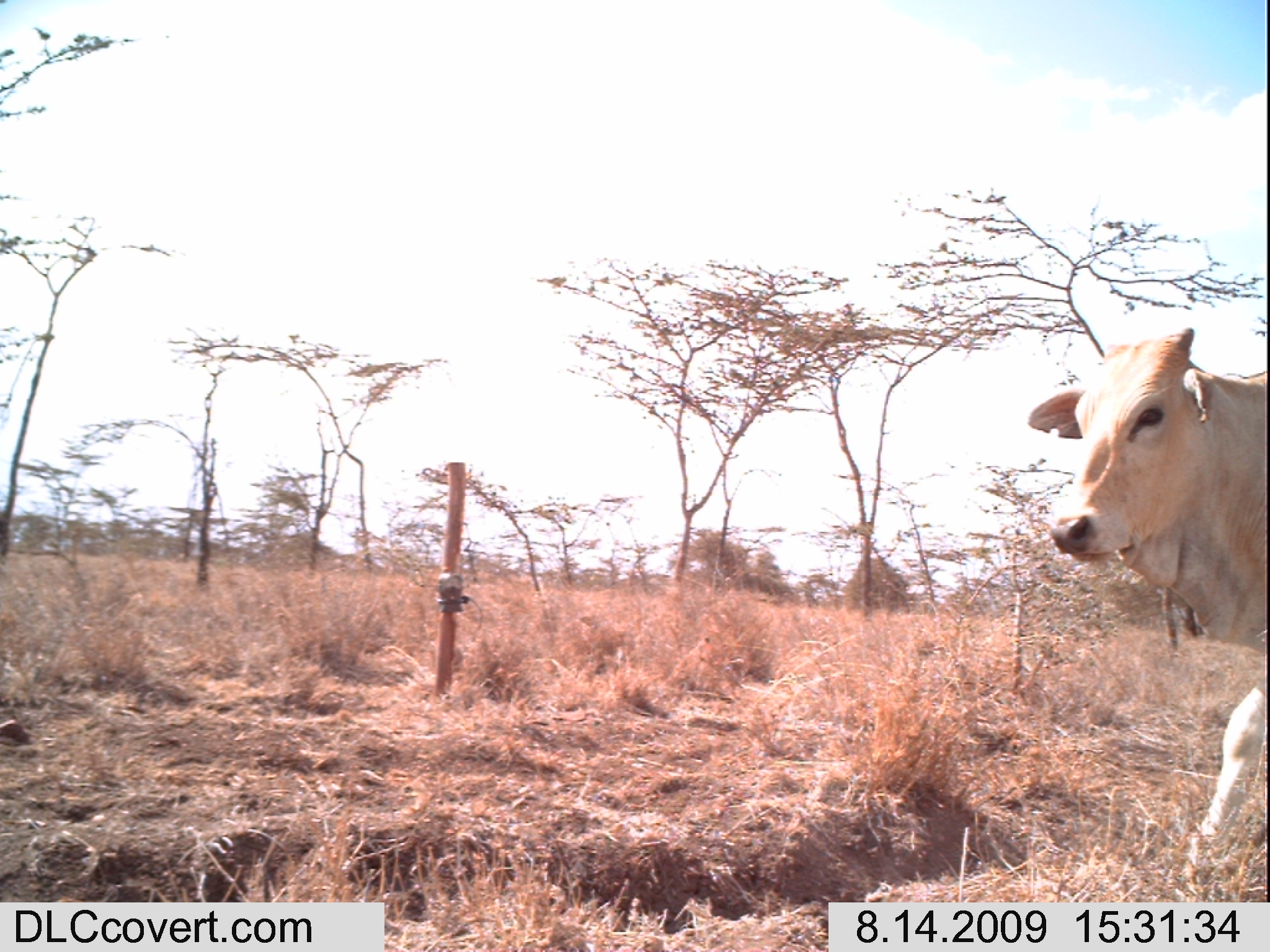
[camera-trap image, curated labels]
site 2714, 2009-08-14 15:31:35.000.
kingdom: Animalia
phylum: Chordata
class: Mammalia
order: Artiodactyla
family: Bovidae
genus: Bos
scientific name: Bos taurus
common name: domestic cattle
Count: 1.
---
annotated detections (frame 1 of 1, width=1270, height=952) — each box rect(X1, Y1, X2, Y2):
bos taurus: rect(1022, 323, 1270, 884)